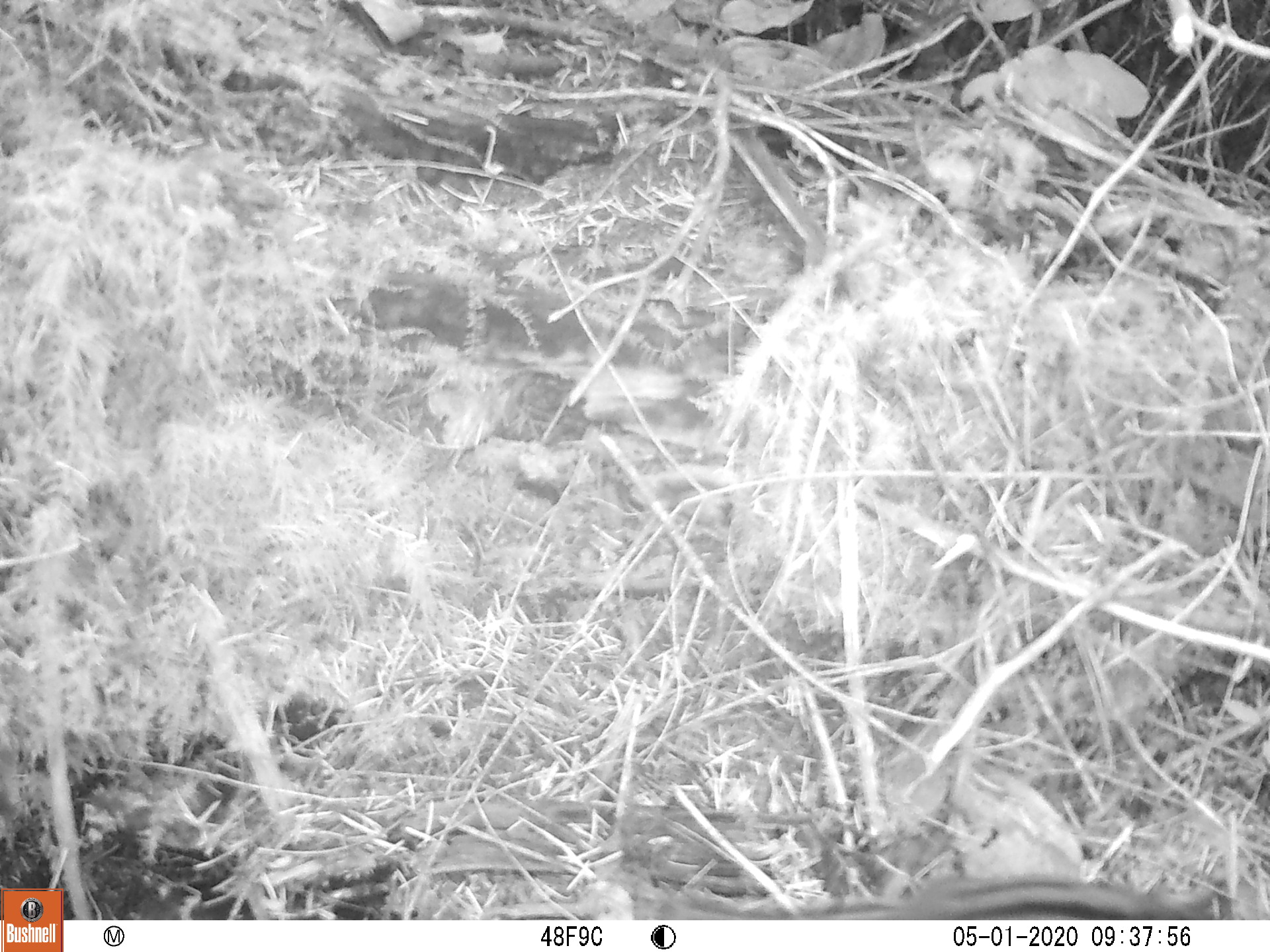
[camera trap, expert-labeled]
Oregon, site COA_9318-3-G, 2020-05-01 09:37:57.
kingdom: Animalia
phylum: Chordata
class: Mammalia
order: Rodentia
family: Sciuridae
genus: Neotamias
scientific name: Neotamias townsendii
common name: townsend's chipmunk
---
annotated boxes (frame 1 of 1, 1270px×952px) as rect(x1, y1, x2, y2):
townsend's chipmunk: rect(654, 865, 1235, 917)